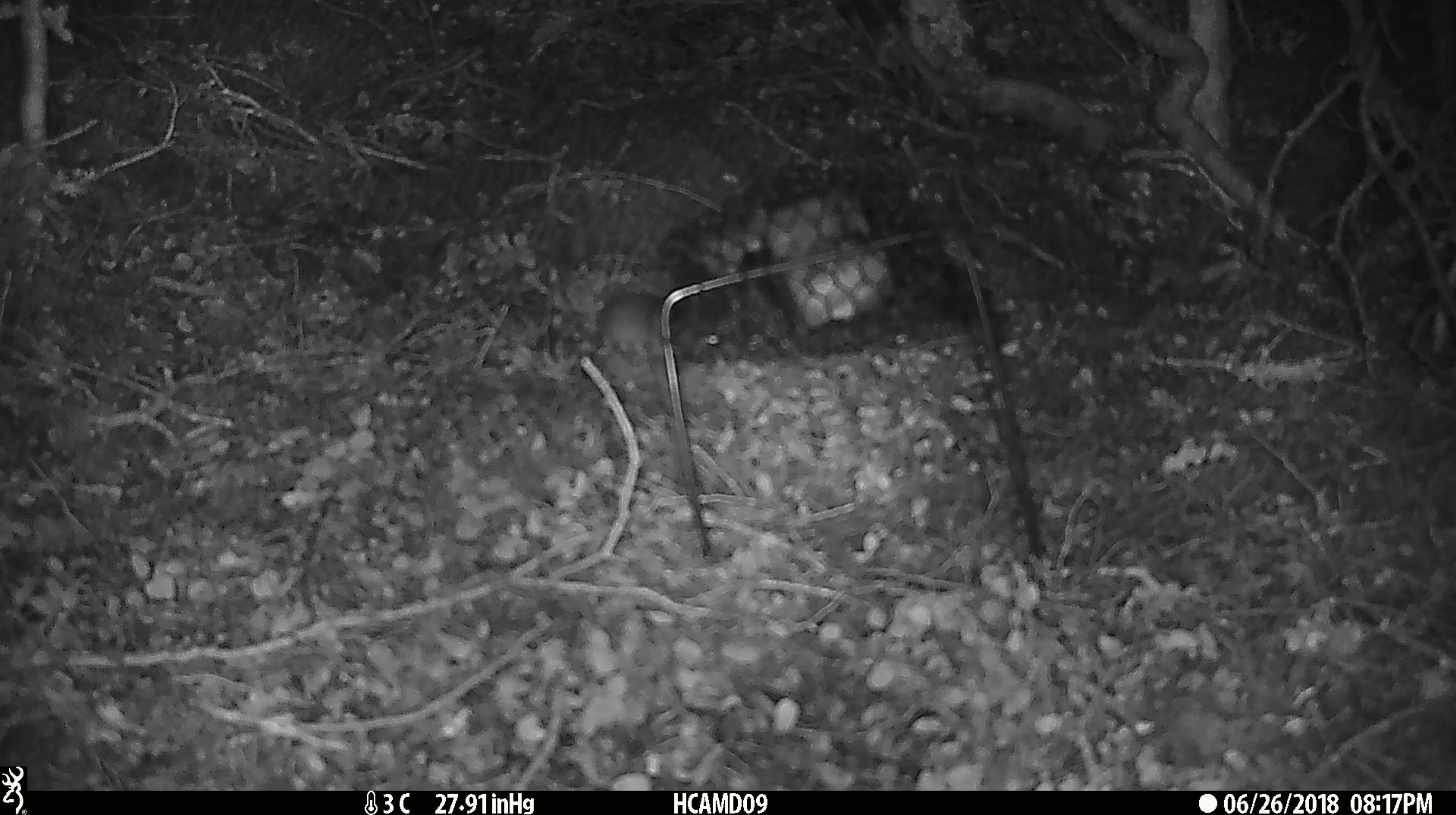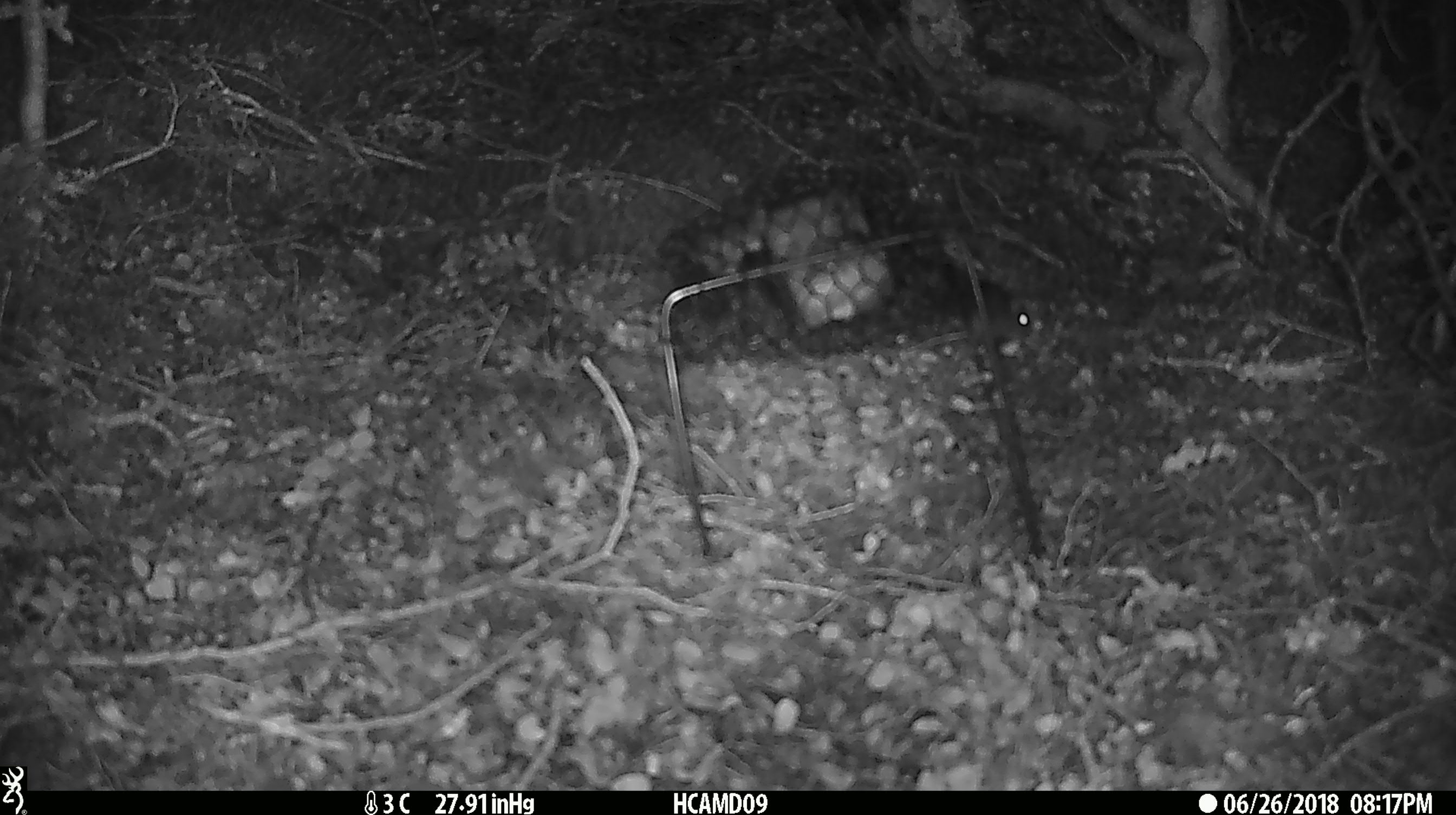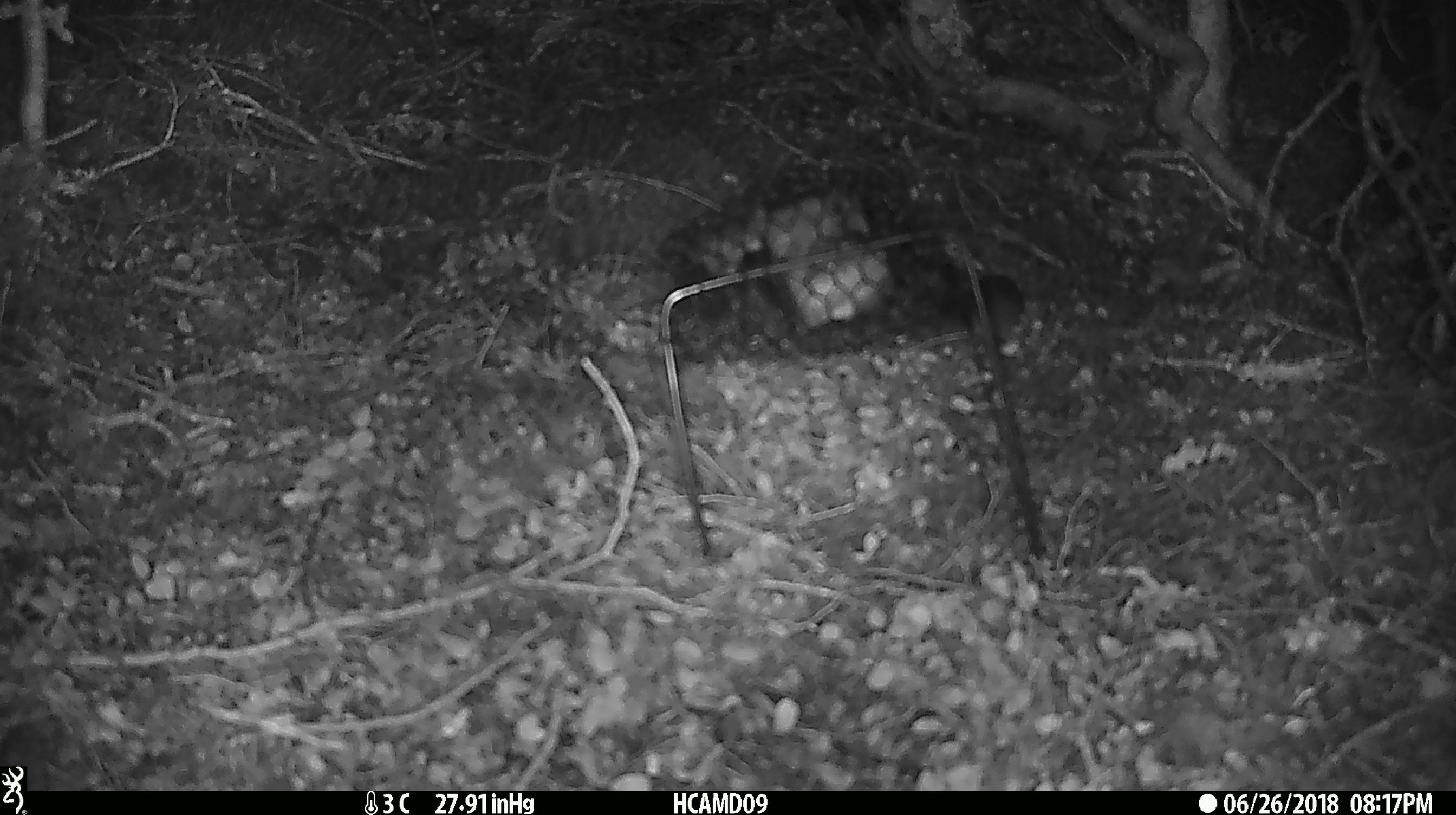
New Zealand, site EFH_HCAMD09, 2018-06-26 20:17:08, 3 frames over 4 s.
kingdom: Animalia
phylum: Chordata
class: Mammalia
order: Rodentia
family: Muridae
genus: Mus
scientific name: Mus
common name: mouse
Mouse (Mus).